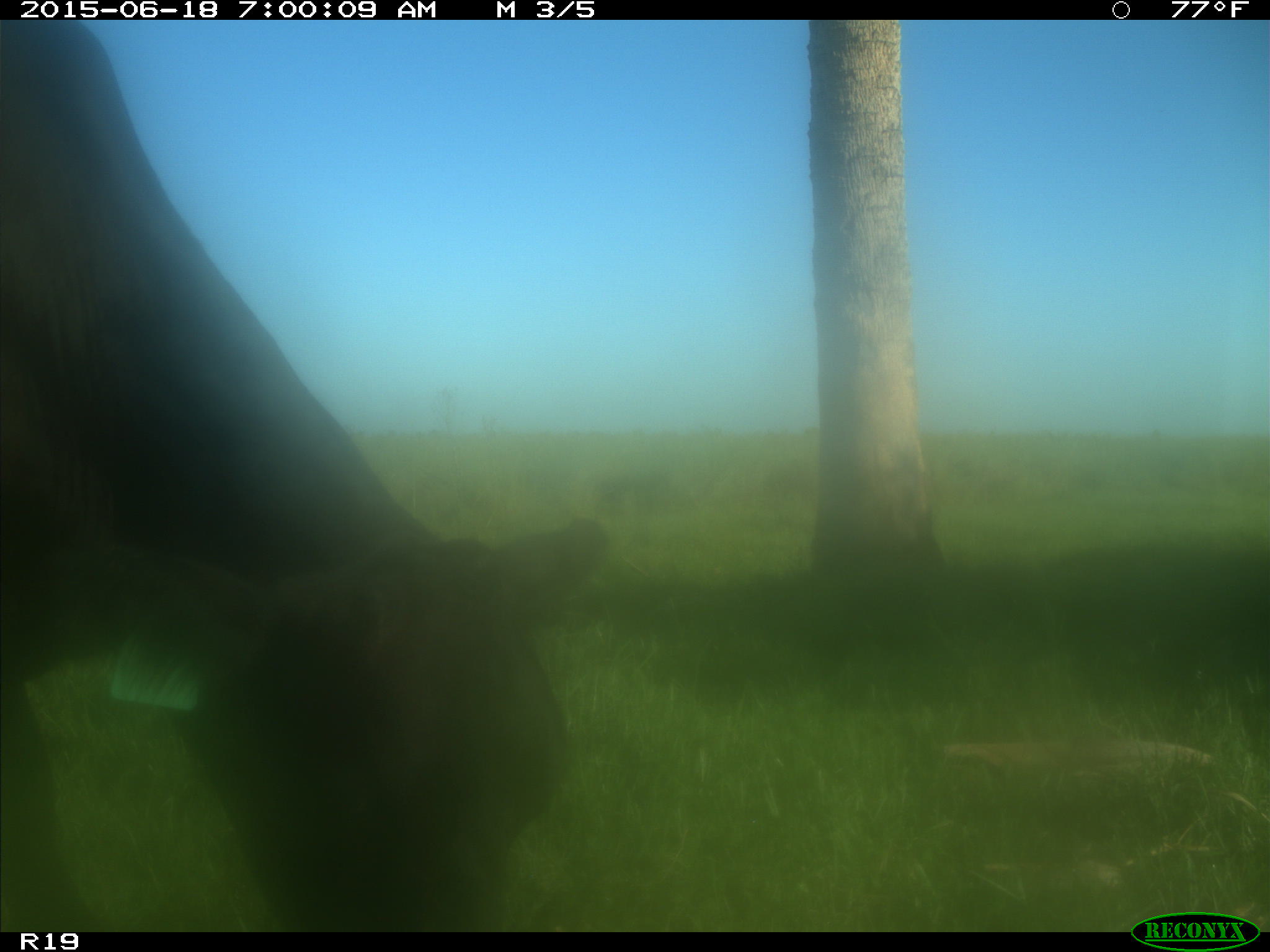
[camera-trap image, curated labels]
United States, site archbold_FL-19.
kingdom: Animalia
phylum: Chordata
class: Mammalia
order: Artiodactyla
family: Bovidae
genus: Bos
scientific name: Bos taurus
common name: domestic cow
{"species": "Bos taurus (domestic cow)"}